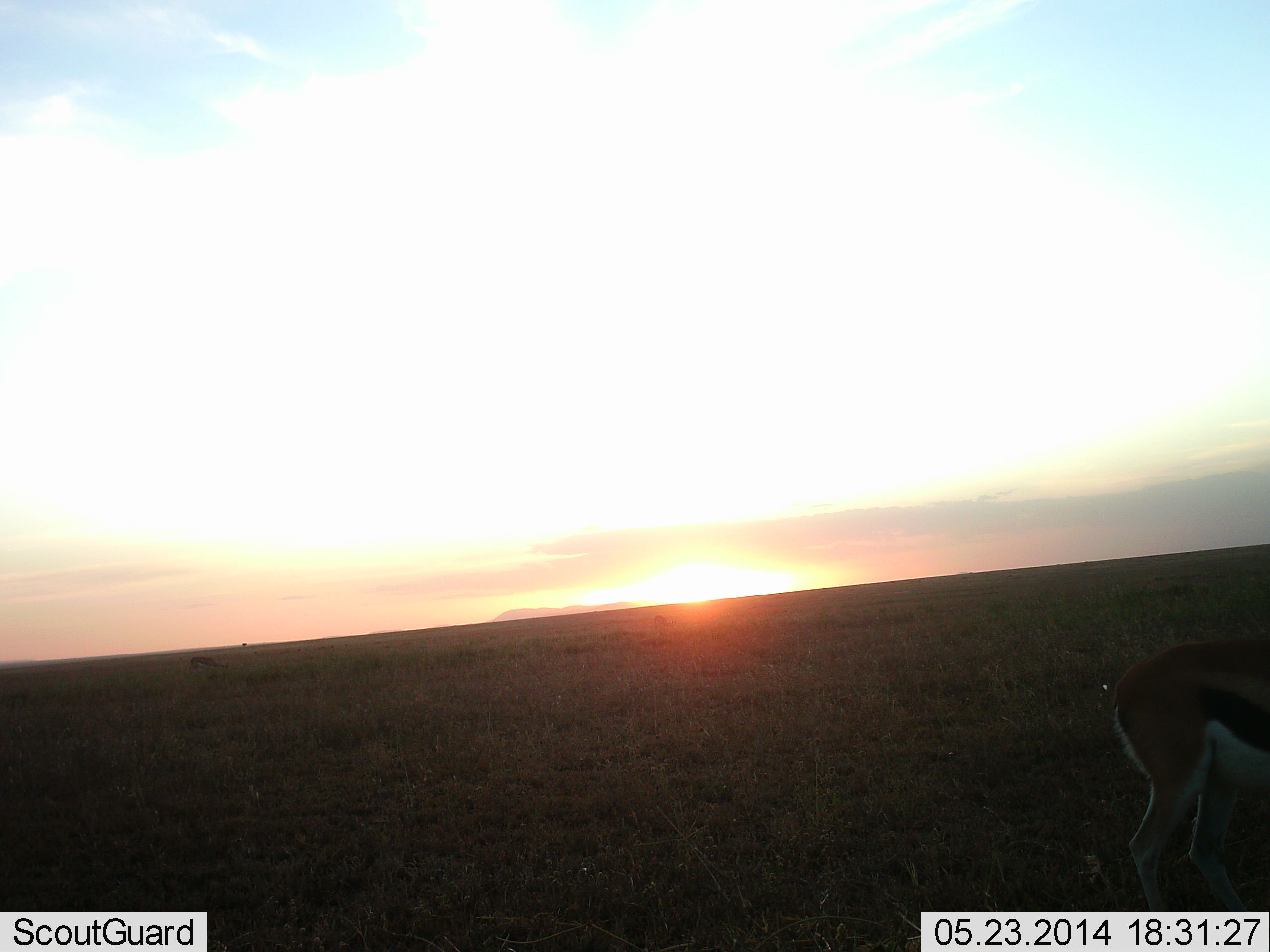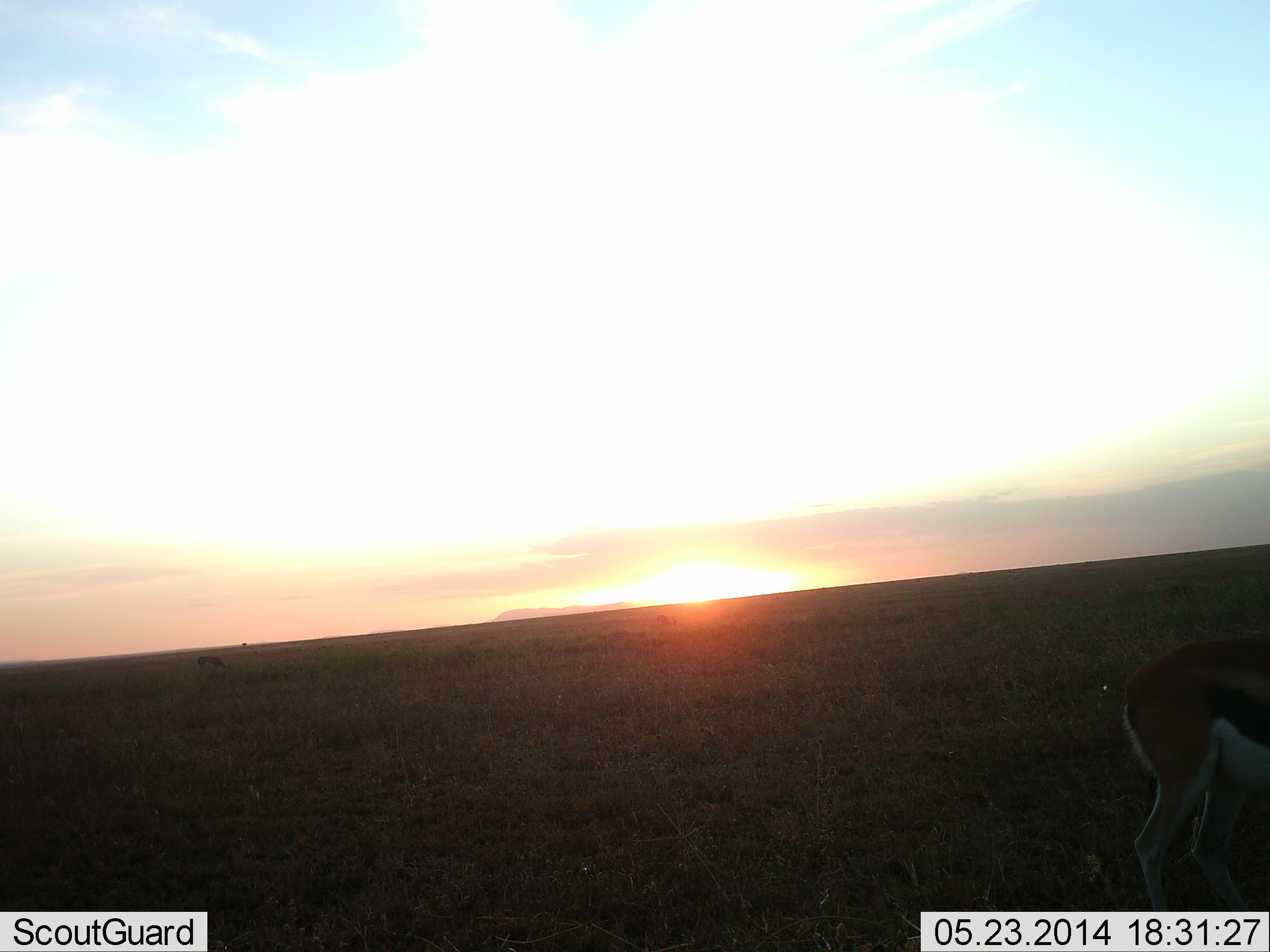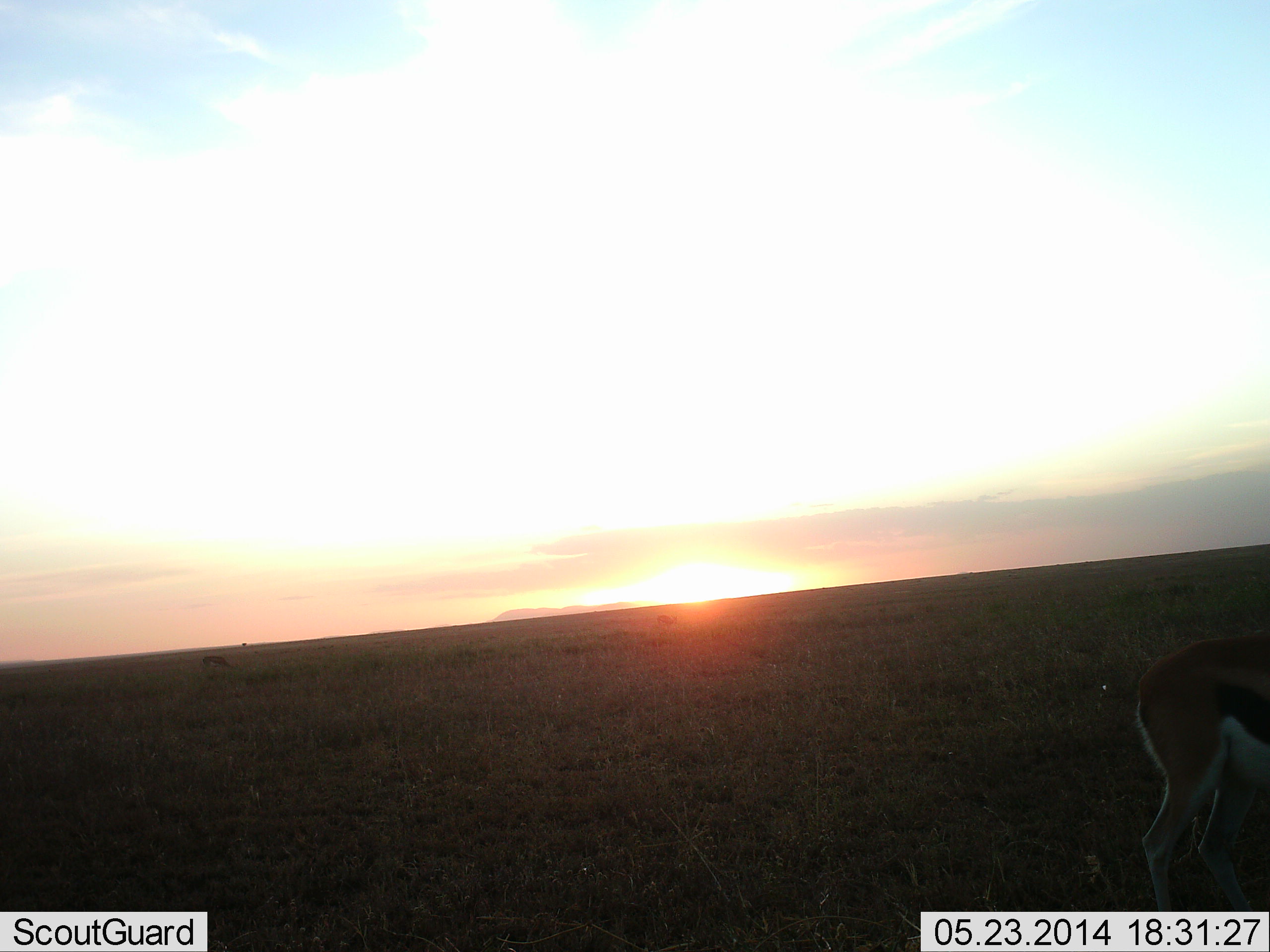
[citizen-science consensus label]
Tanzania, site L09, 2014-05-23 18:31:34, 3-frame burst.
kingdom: Animalia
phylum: Chordata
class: Mammalia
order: Artiodactyla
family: Bovidae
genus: Eudorcas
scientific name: Eudorcas thomsonii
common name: thomson's gazelle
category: gazellethomsons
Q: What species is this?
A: Gazellethomsons (thomson's gazelle) (Eudorcas thomsonii).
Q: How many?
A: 1.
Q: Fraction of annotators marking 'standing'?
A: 70%.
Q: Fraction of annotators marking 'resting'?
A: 0%.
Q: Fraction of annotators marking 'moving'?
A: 20%.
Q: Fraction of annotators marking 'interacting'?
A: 0%.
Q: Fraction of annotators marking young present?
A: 0%.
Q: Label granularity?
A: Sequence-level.